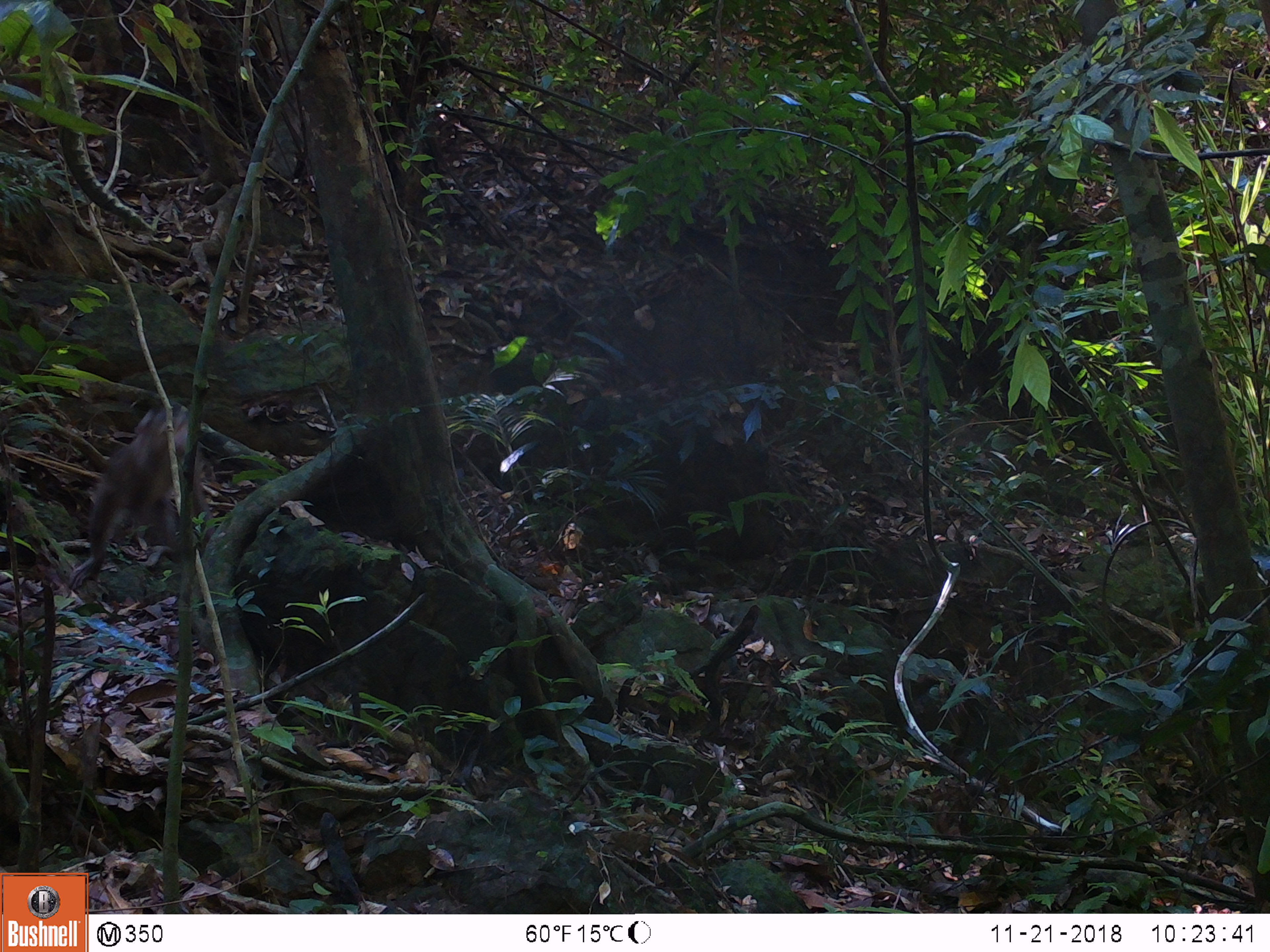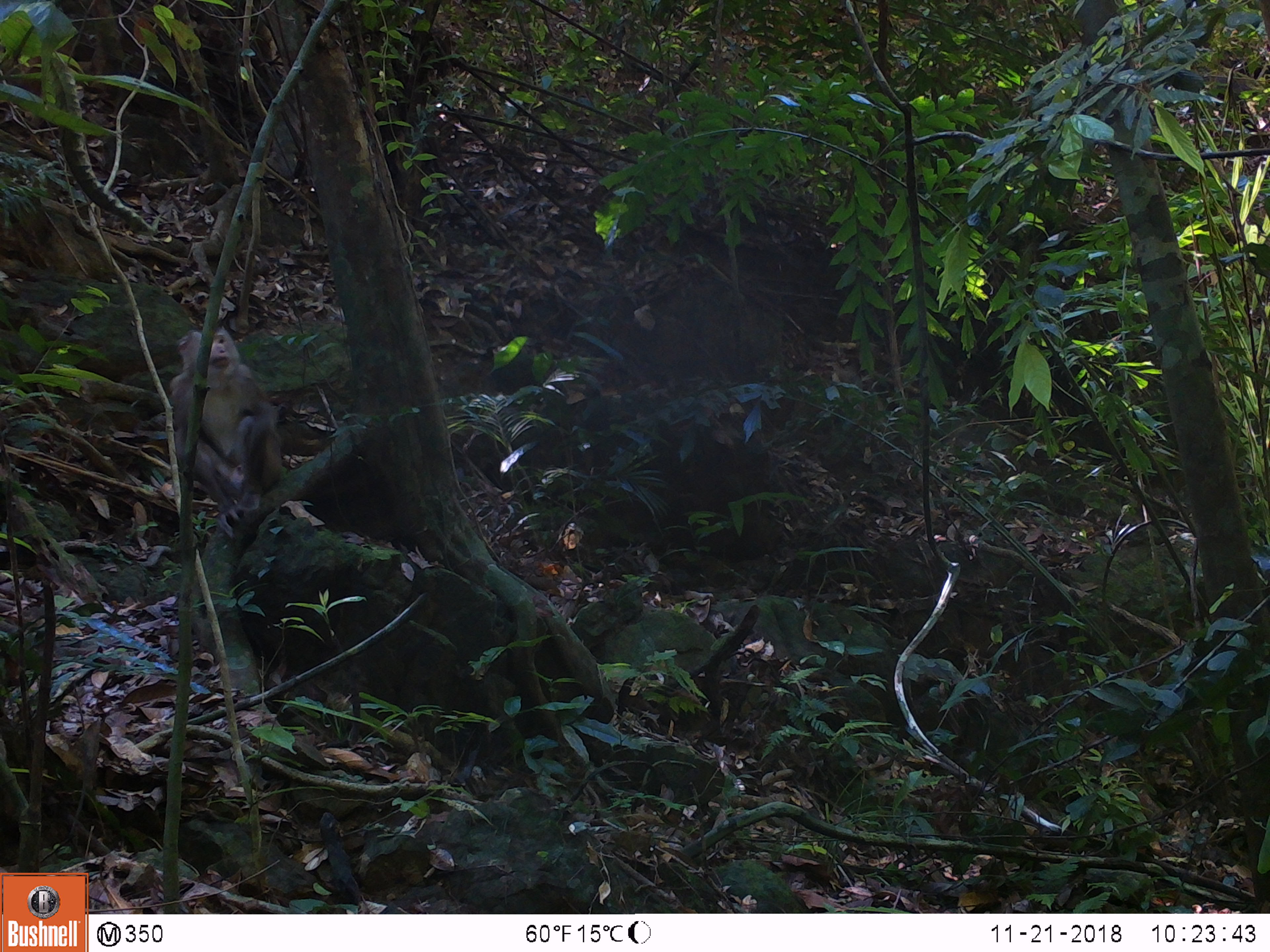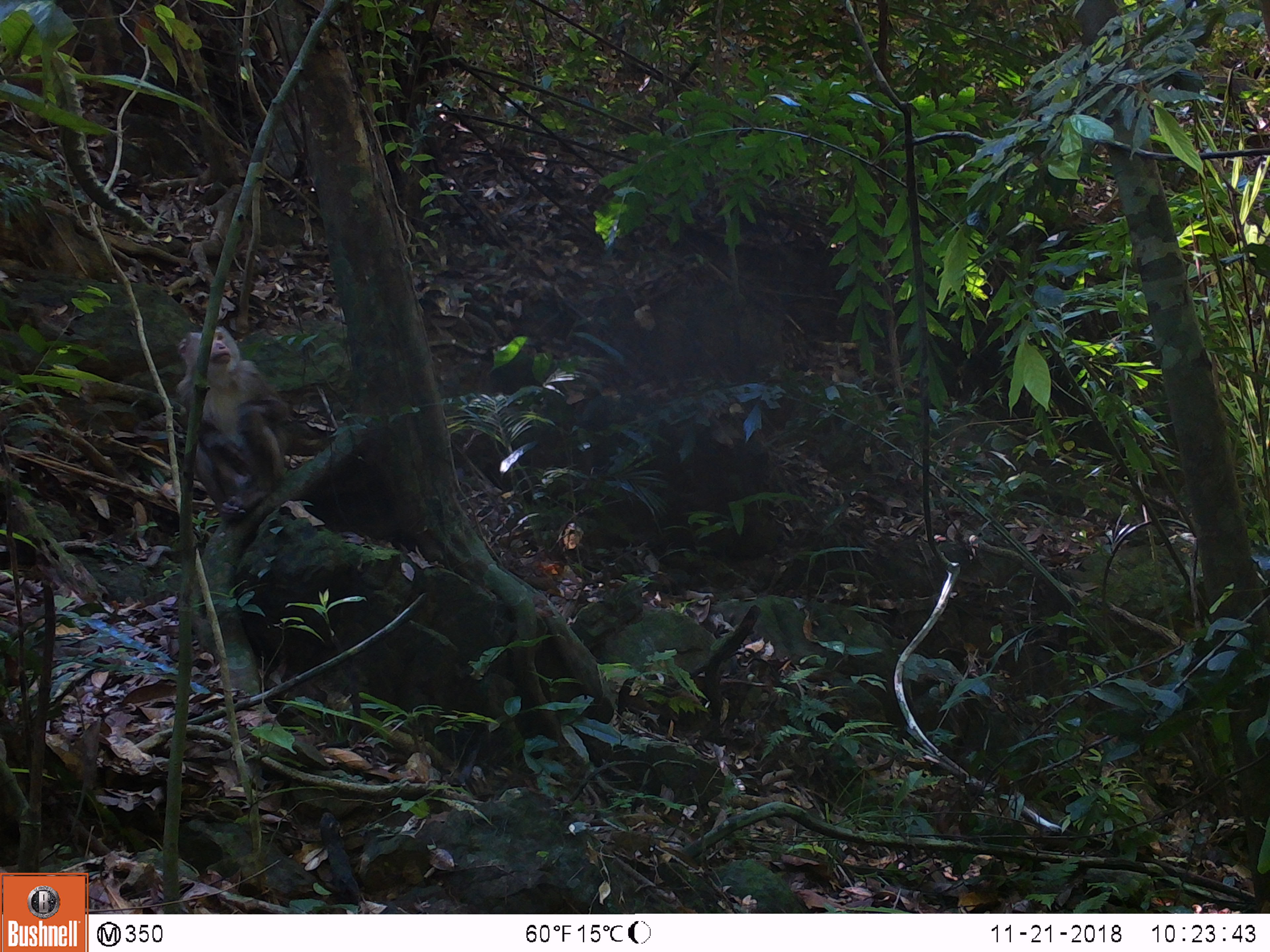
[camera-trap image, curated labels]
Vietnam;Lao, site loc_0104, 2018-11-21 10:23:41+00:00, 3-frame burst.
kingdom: Animalia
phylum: Chordata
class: Mammalia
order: Primates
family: Cercopithecidae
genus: Macaca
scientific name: Macaca nemestrina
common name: pig-tailed macaque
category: pig tailed macaque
Pig tailed macaque (pig-tailed macaque) (Macaca nemestrina). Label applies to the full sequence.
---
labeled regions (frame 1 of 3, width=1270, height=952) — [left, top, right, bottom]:
pig tailed macaque: [67, 406, 214, 591]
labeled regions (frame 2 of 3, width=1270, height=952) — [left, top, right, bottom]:
pig tailed macaque: [168, 326, 281, 538]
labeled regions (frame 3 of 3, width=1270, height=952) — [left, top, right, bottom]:
pig tailed macaque: [175, 324, 289, 522]